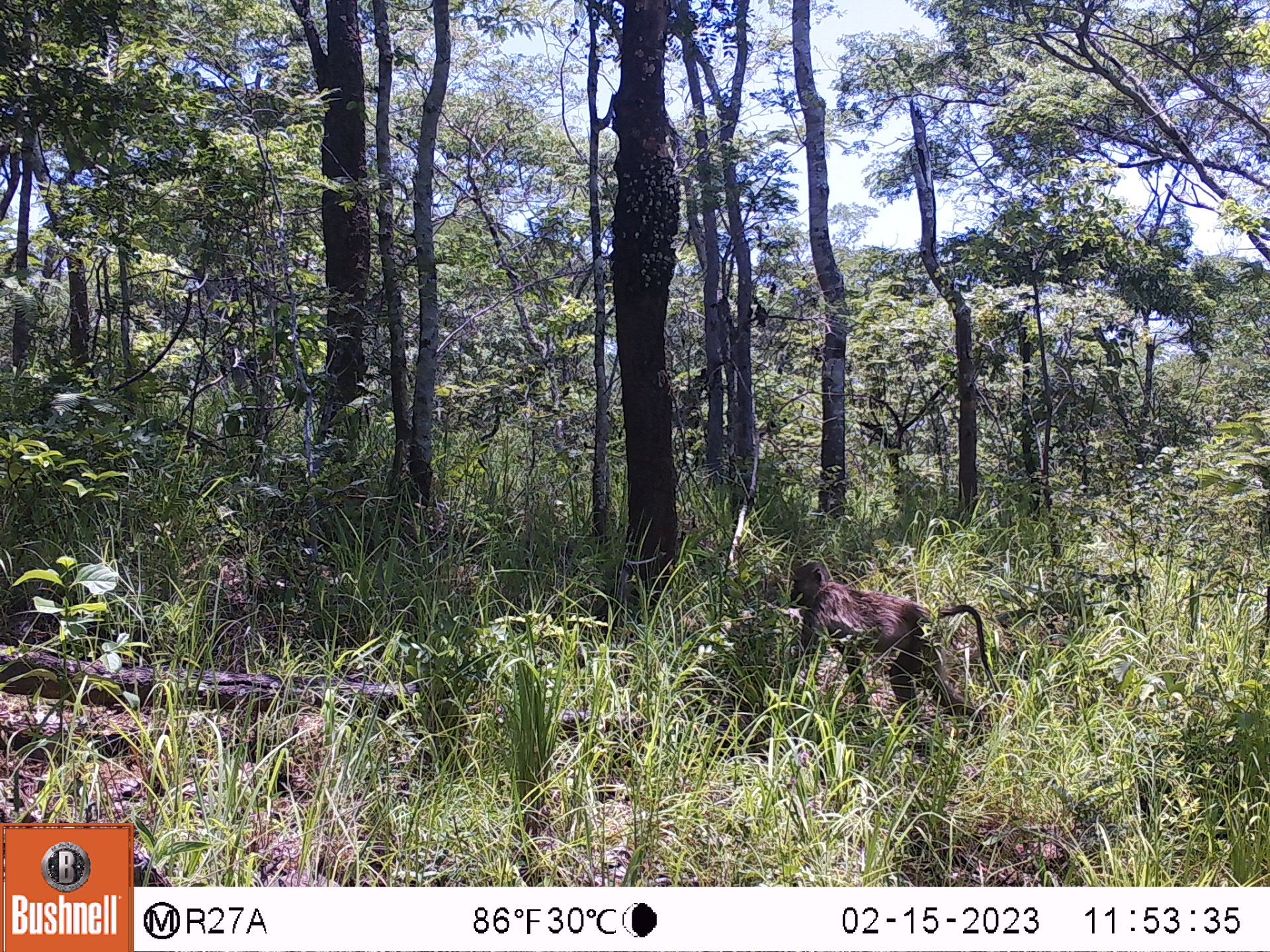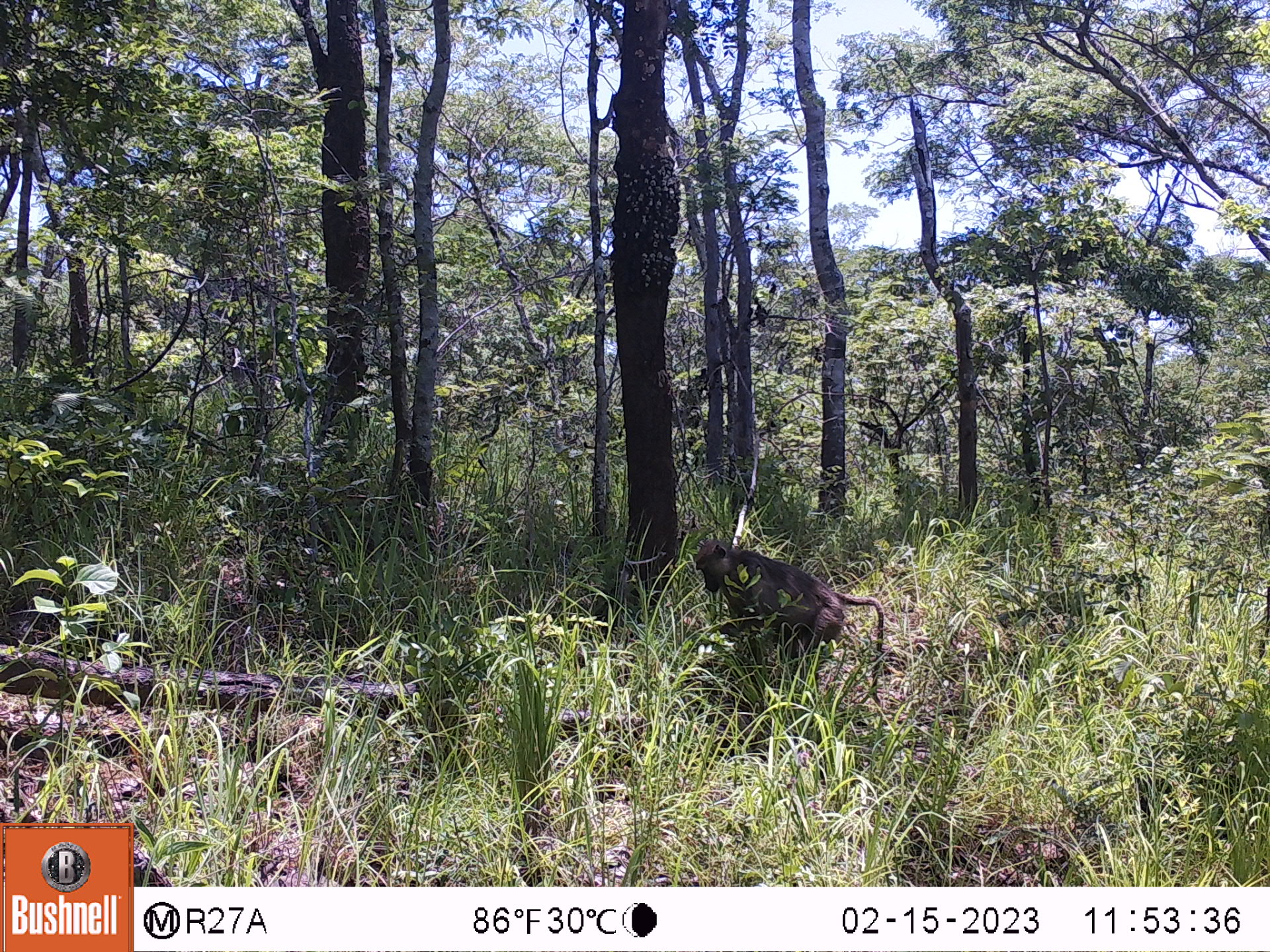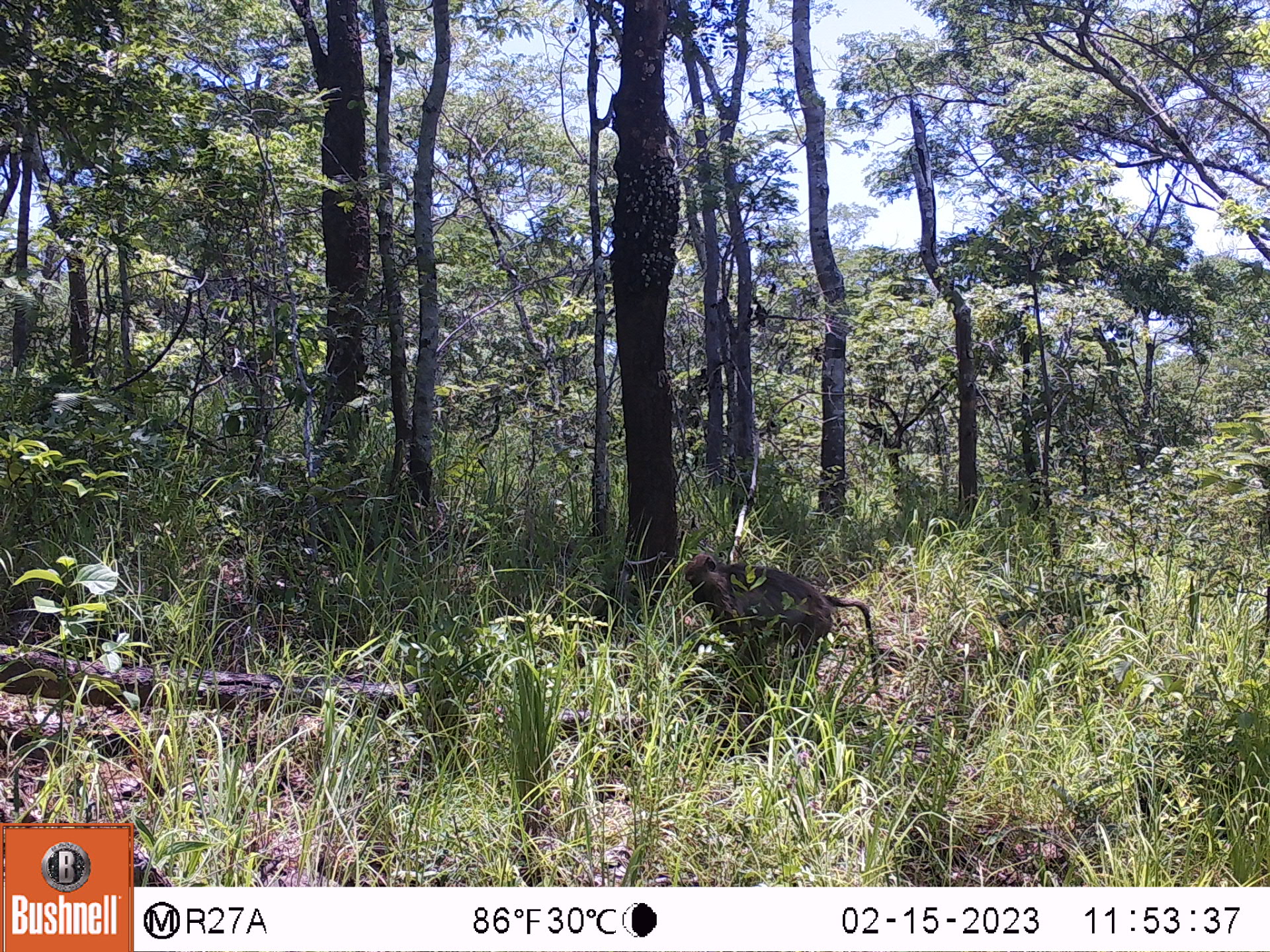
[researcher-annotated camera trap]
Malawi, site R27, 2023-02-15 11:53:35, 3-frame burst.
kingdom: Animalia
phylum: Chordata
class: Mammalia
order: Primates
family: Cercopithecidae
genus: Papio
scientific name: Papio cynocephalus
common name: yellow baboon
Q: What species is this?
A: Yellow baboon (Papio cynocephalus).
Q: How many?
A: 1.